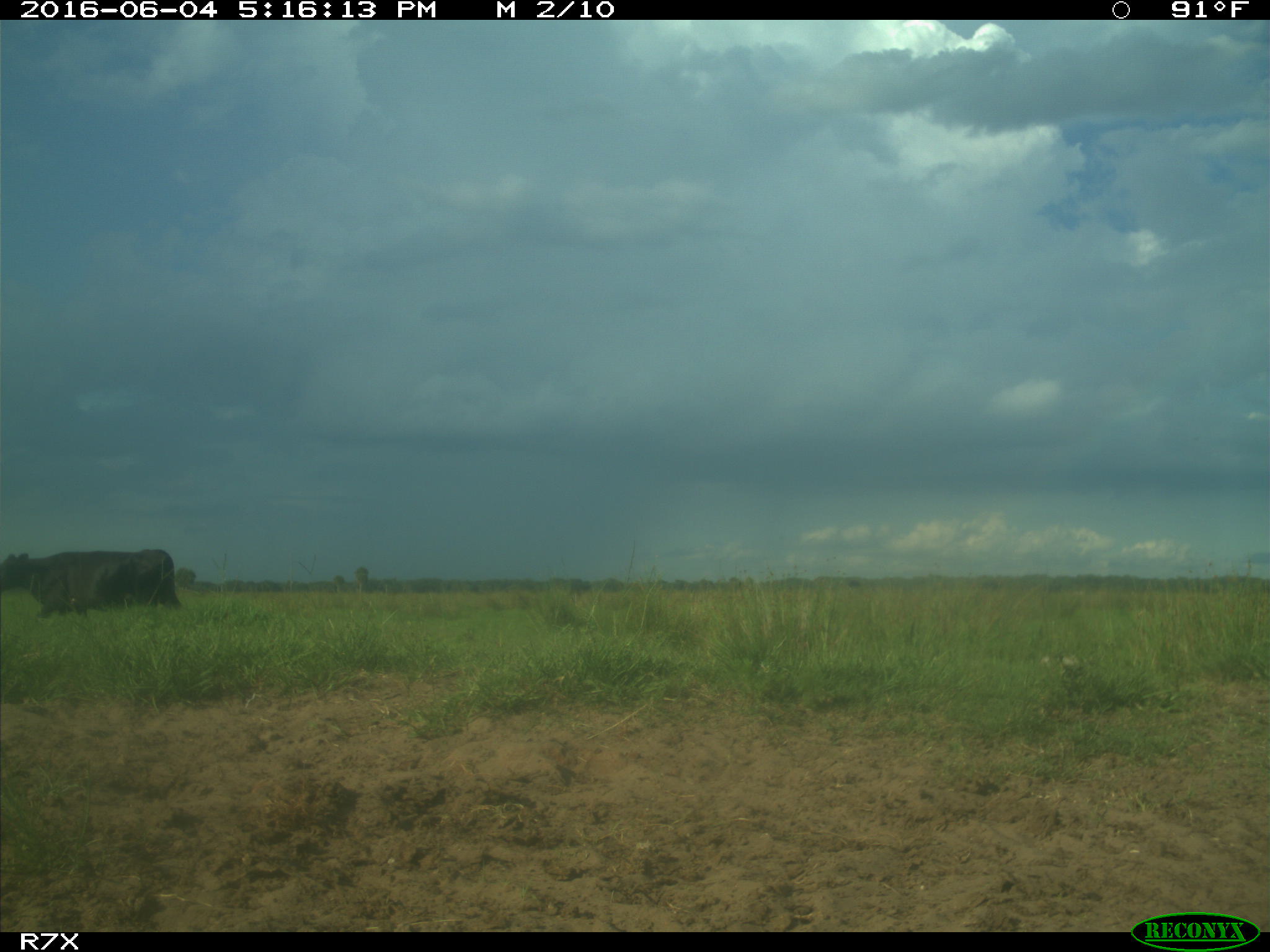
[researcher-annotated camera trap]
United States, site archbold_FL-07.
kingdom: Animalia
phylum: Chordata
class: Mammalia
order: Artiodactyla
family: Bovidae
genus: Bos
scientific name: Bos taurus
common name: domestic cow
Bos taurus (domestic cow).